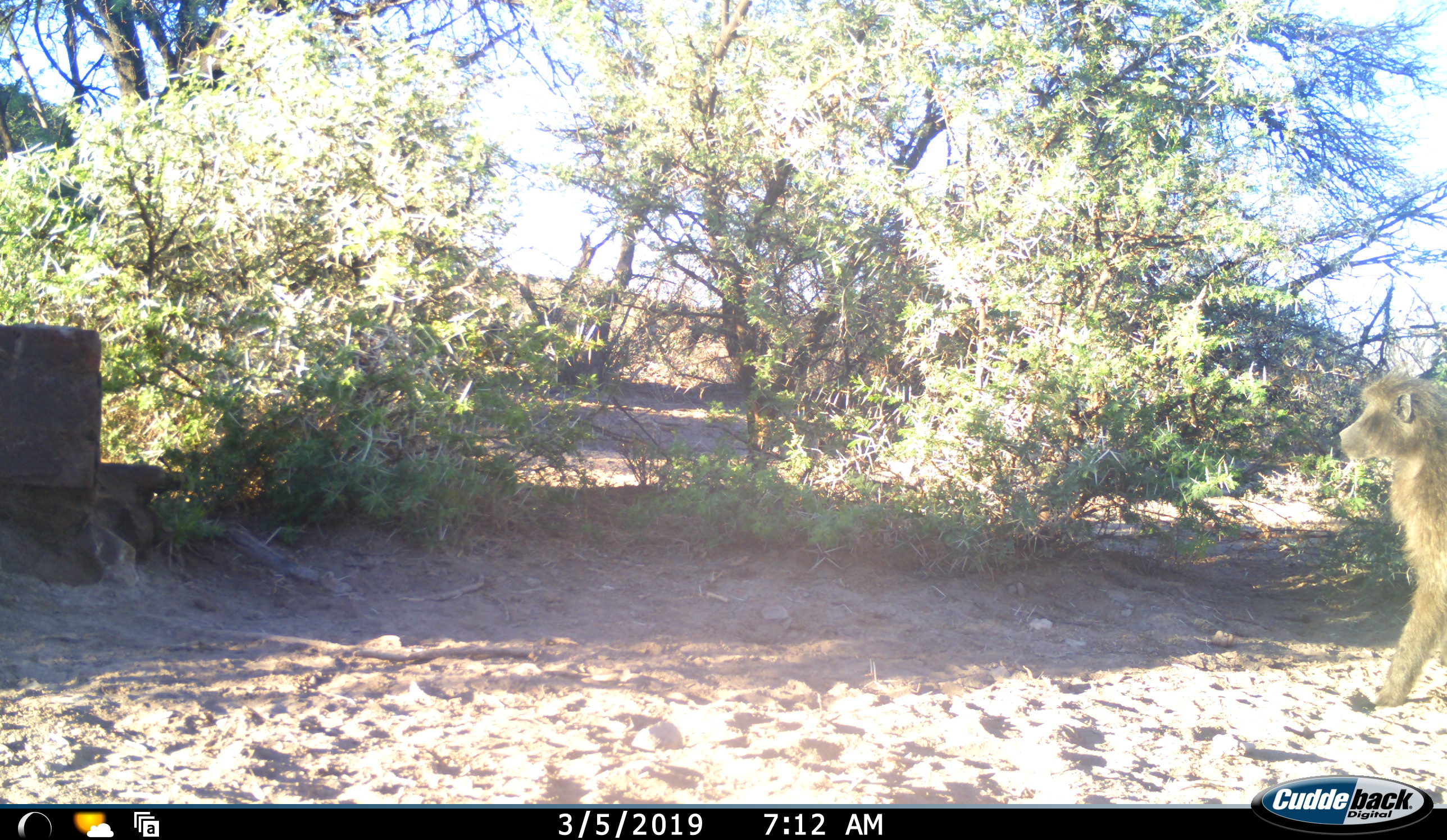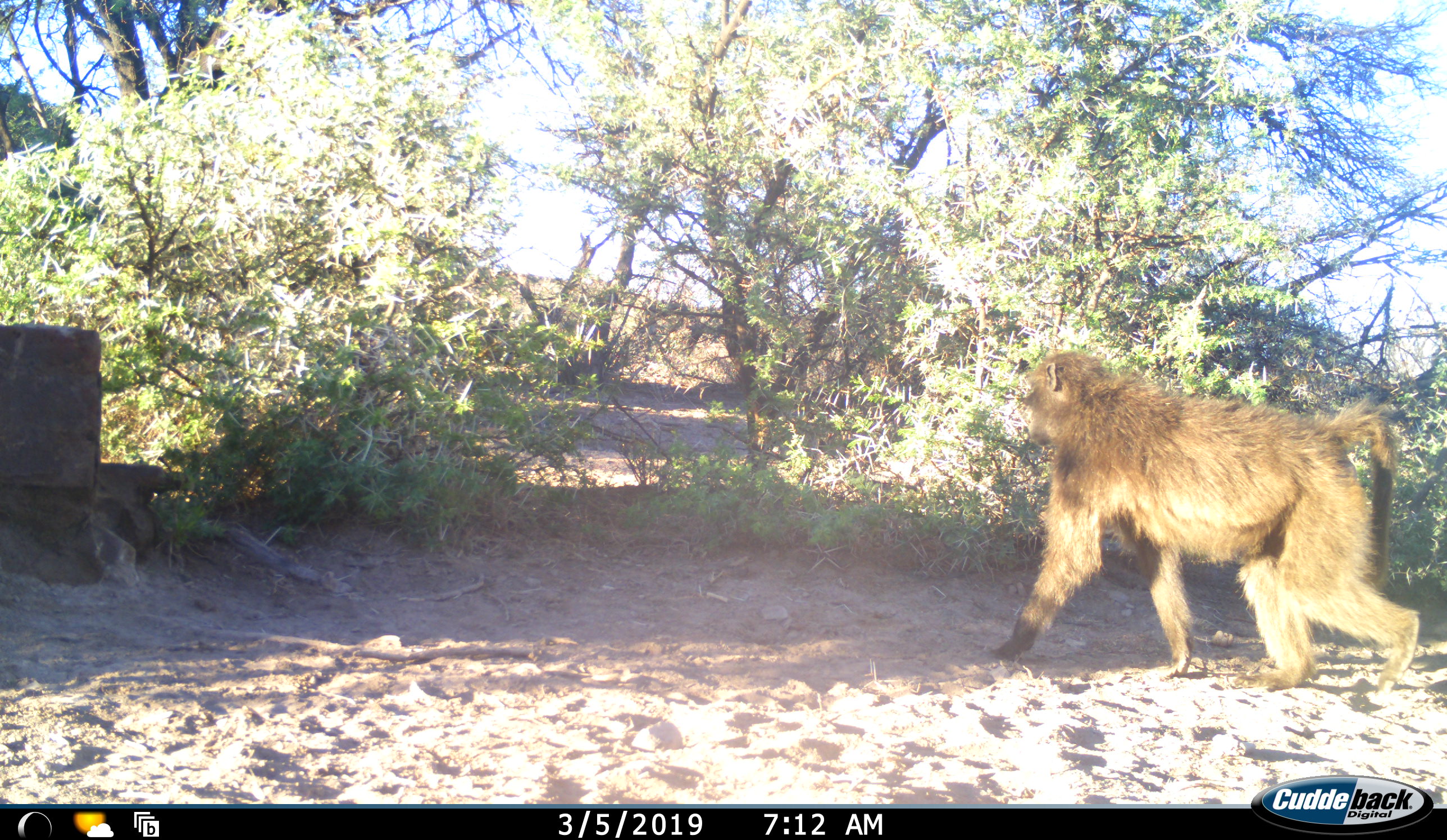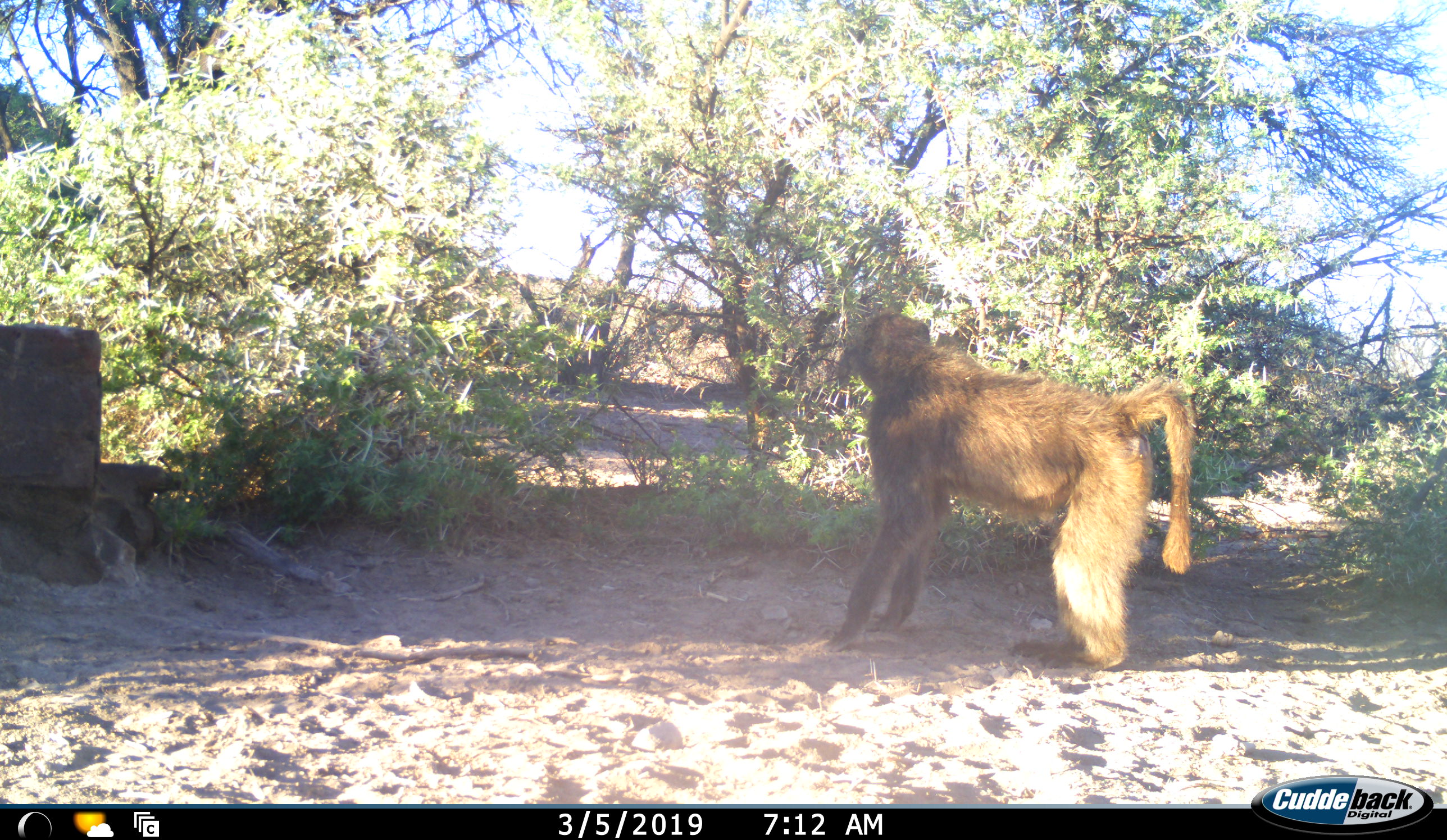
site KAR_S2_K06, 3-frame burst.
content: unidentified animal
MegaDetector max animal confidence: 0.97